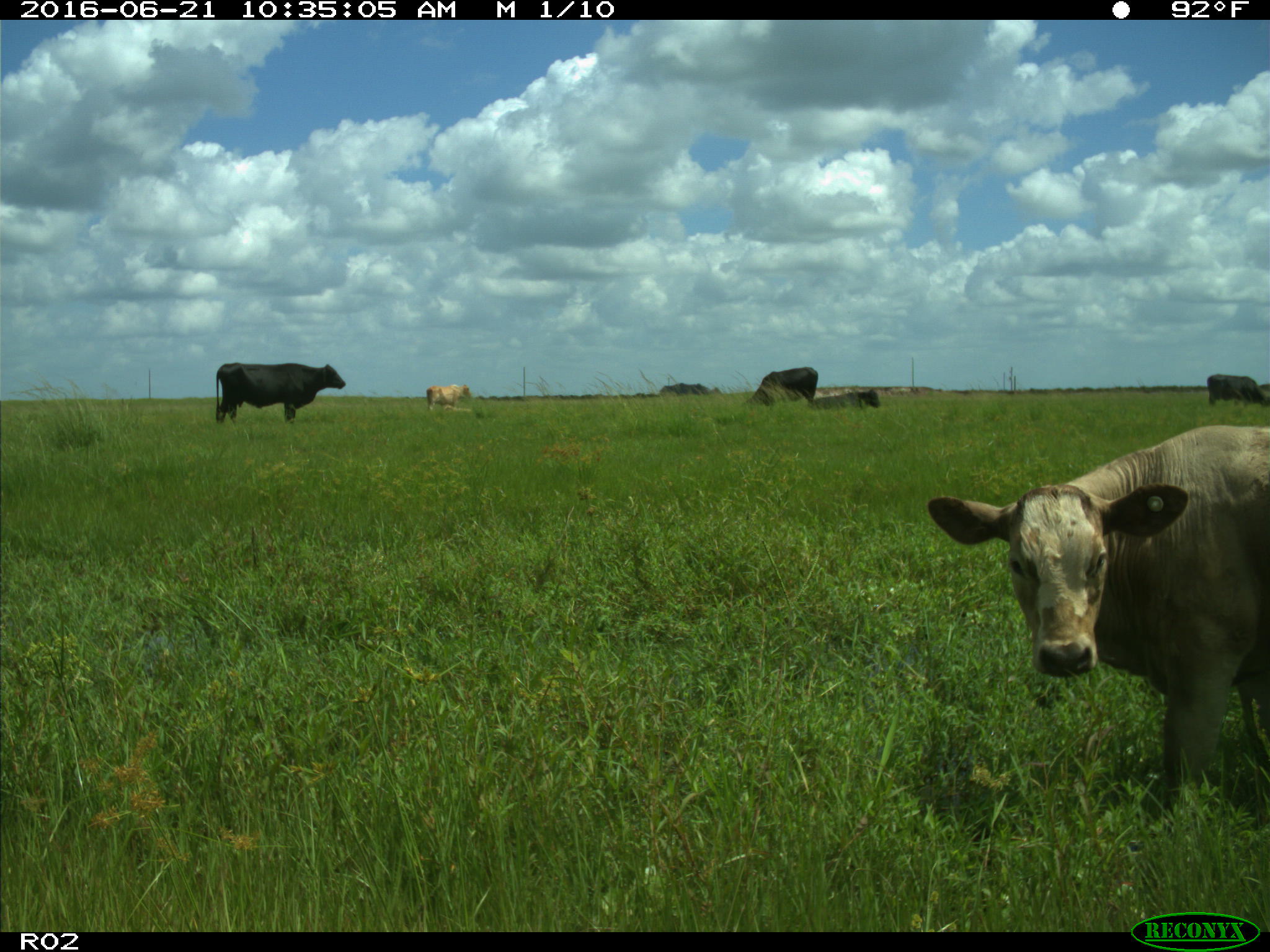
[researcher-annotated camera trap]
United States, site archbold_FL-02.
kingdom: Animalia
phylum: Chordata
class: Mammalia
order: Artiodactyla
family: Bovidae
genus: Bos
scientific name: Bos taurus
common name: domestic cow